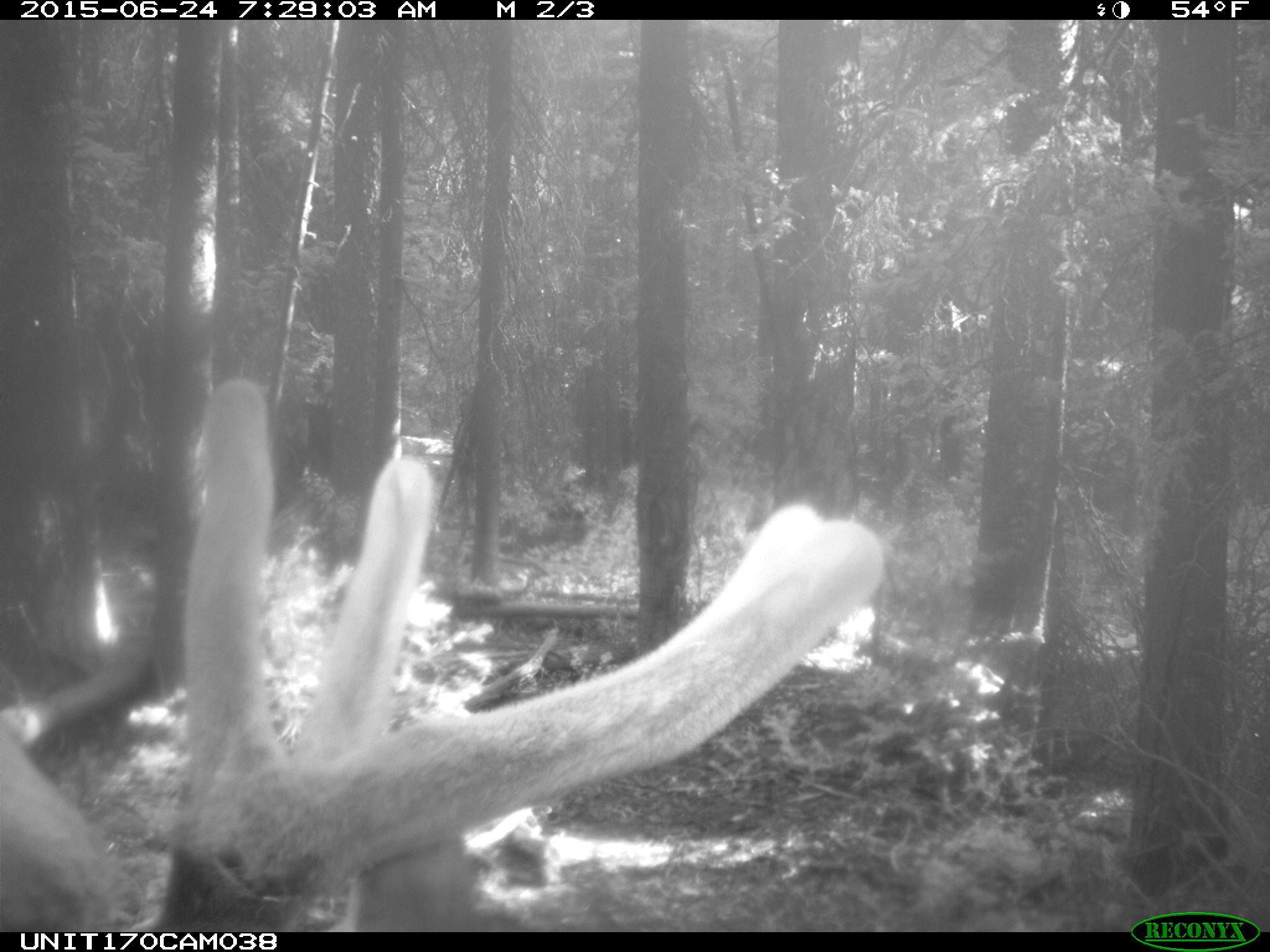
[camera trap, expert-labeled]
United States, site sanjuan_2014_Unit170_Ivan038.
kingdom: Animalia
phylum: Chordata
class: Mammalia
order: Artiodactyla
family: Cervidae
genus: Cervus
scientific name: Cervus elaphus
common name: red deer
Cervus elaphus (red deer).